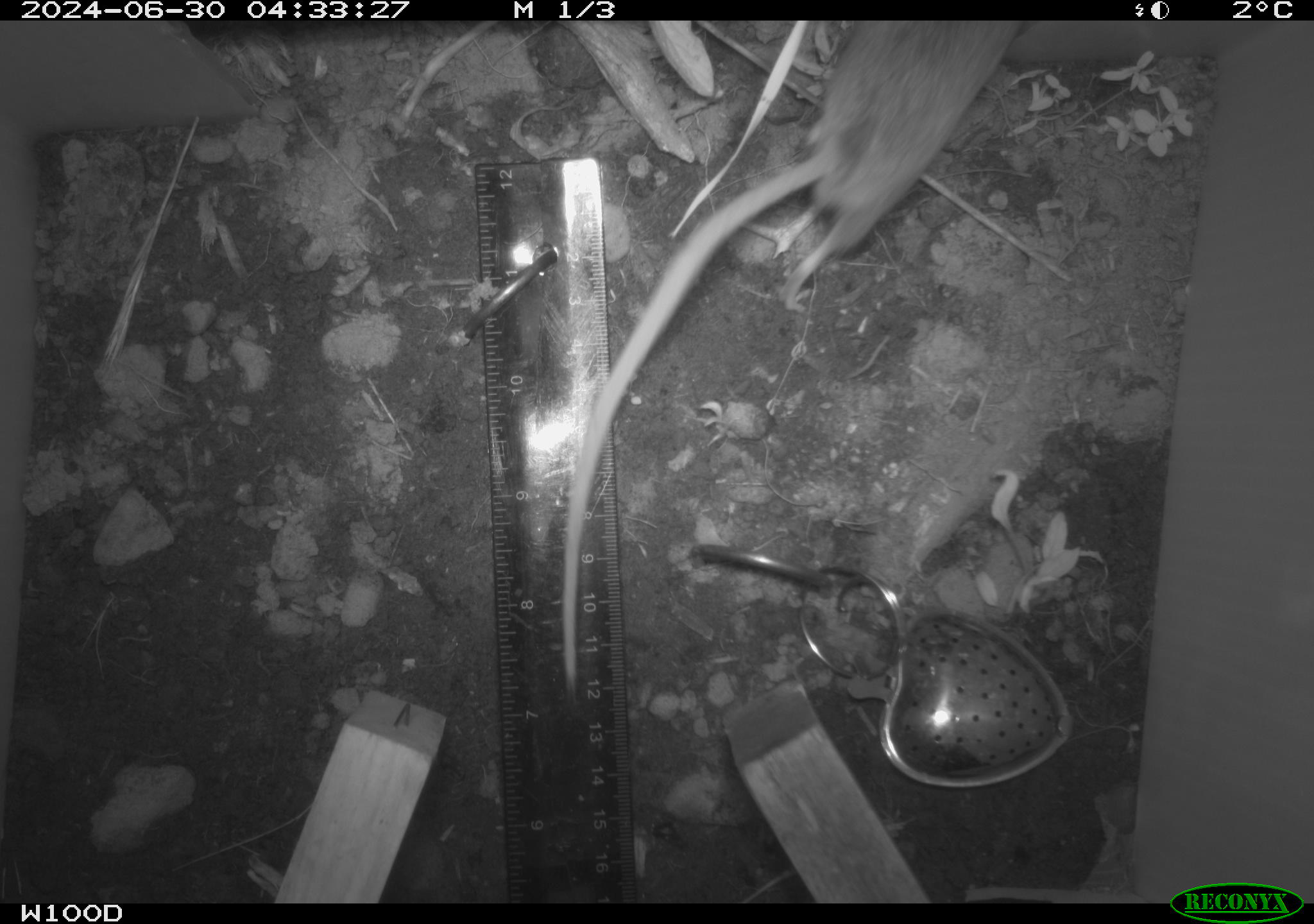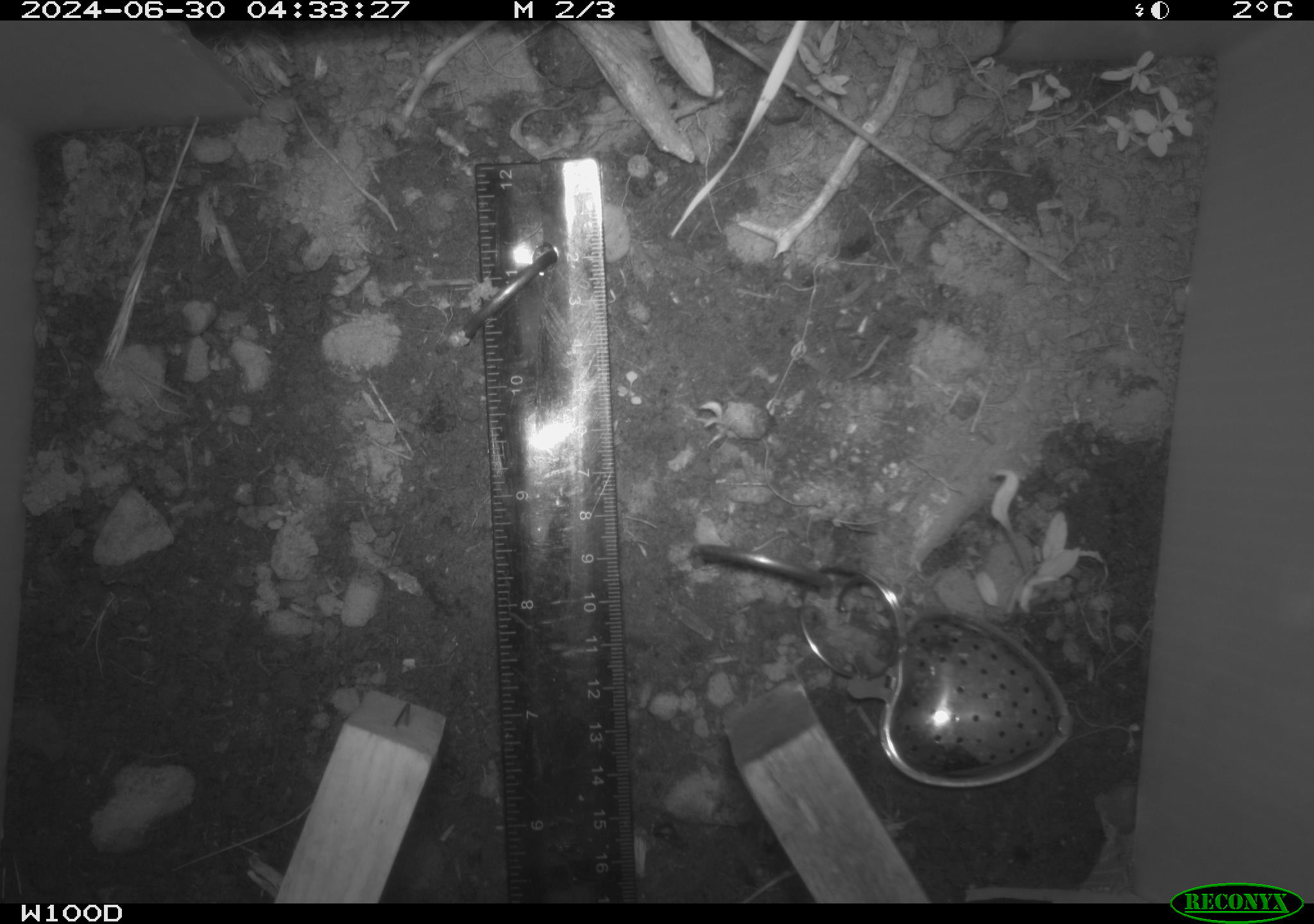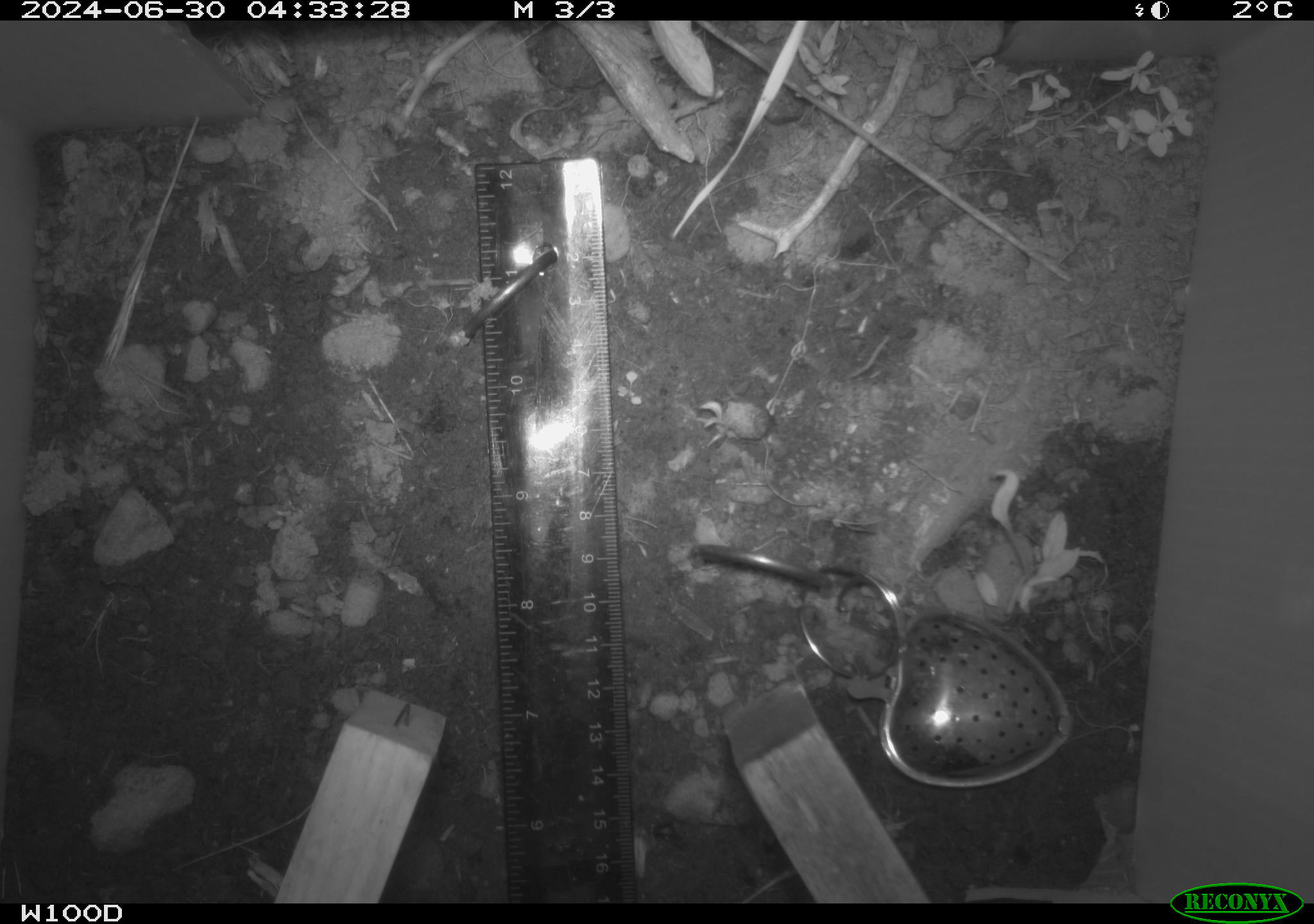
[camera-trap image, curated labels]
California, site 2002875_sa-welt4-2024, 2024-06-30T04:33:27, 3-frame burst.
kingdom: Animalia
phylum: Chordata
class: Mammalia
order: Rodentia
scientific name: Rodentia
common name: rodent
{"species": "rodent (Rodentia)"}